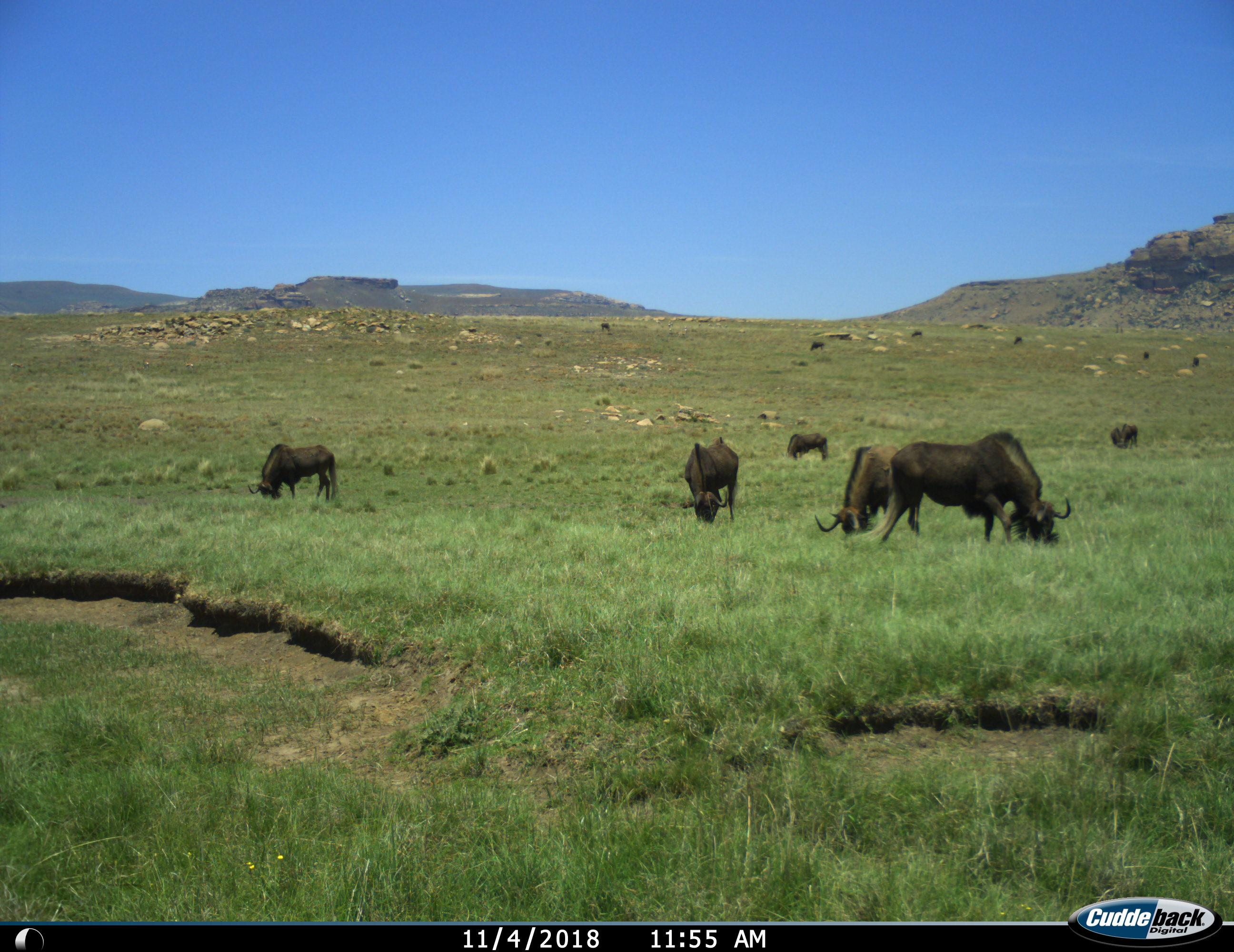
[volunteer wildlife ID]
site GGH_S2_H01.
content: unidentified animal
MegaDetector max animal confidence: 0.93